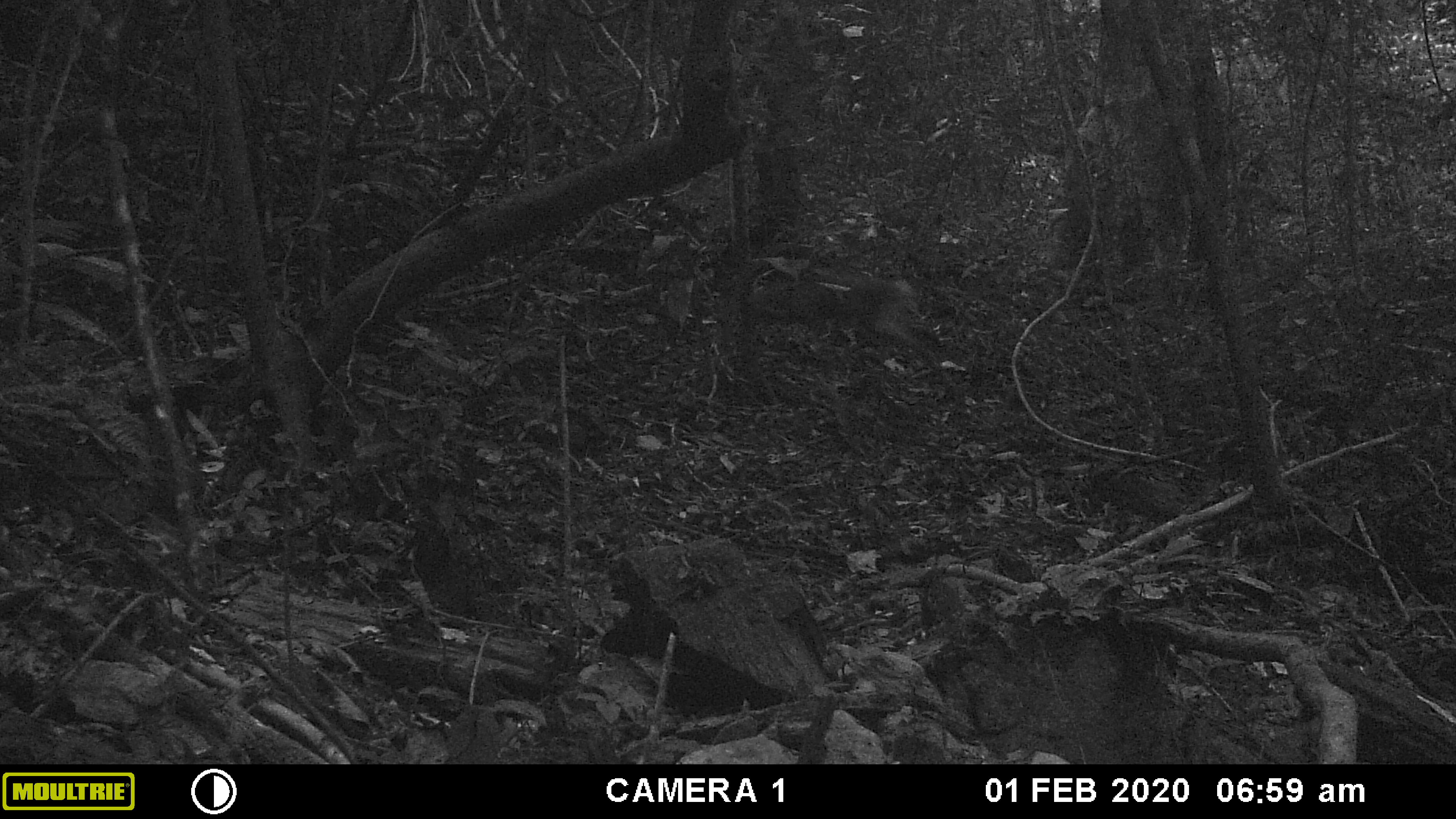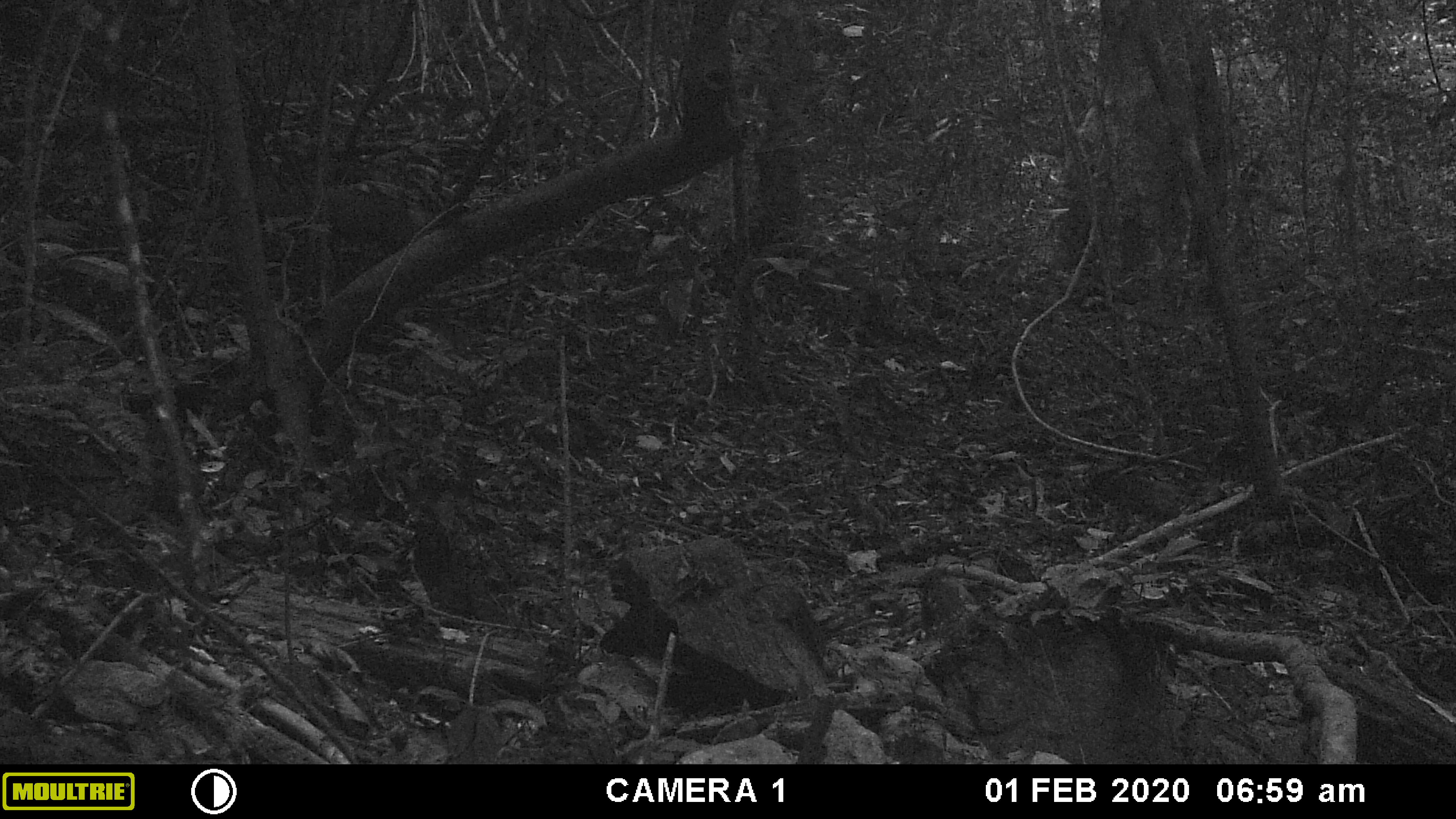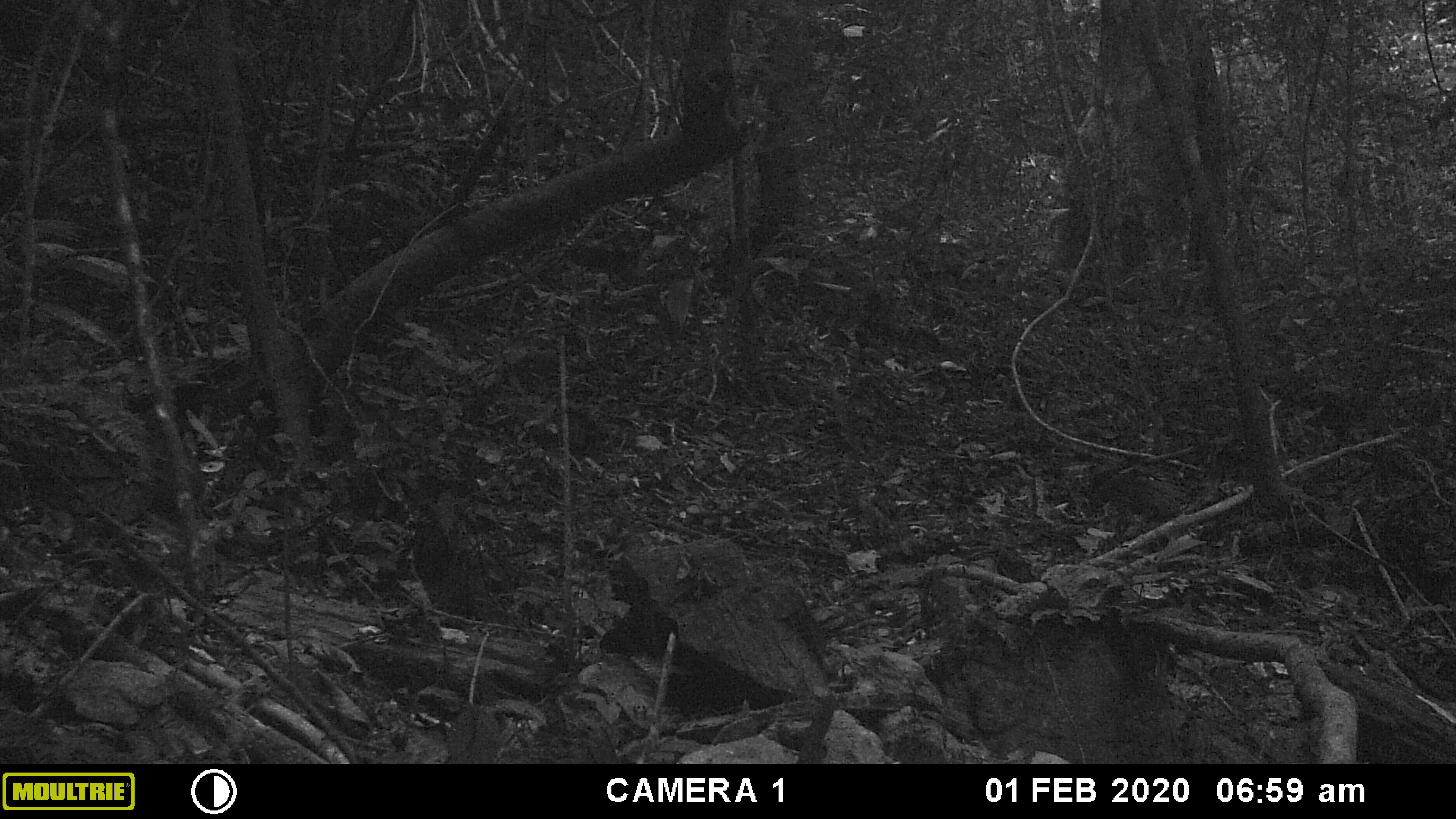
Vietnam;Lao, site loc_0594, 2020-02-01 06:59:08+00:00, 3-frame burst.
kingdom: Animalia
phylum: Chordata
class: Mammalia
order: Artiodactyla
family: Cervidae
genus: Muntiacus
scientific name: Muntiacus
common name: muntjacs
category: unidentified muntjac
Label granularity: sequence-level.